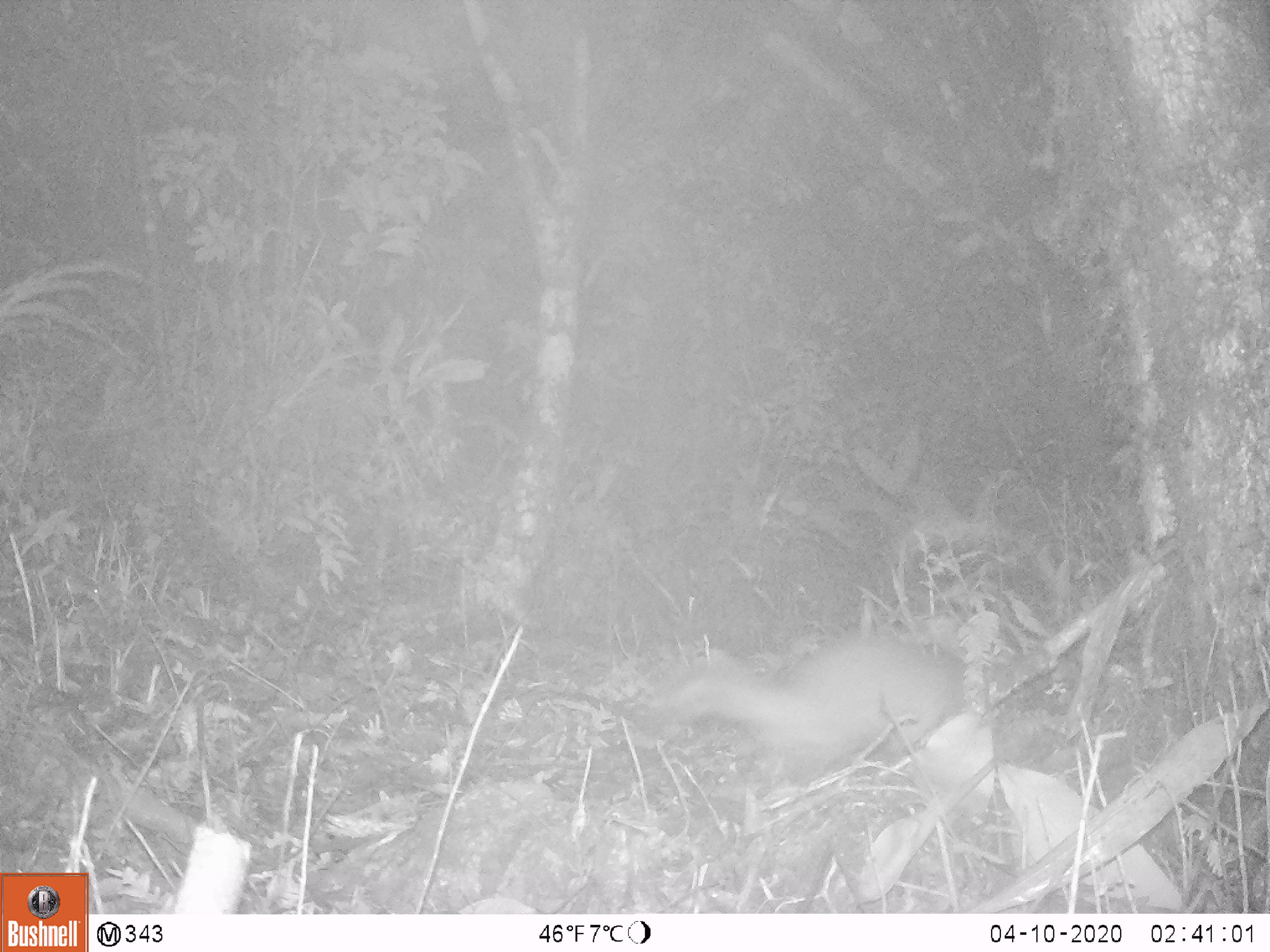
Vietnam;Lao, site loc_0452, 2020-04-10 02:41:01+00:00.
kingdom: Animalia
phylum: Chordata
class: Mammalia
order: Carnivora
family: Mustelidae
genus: Melogale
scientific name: Melogale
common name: ferret badger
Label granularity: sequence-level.